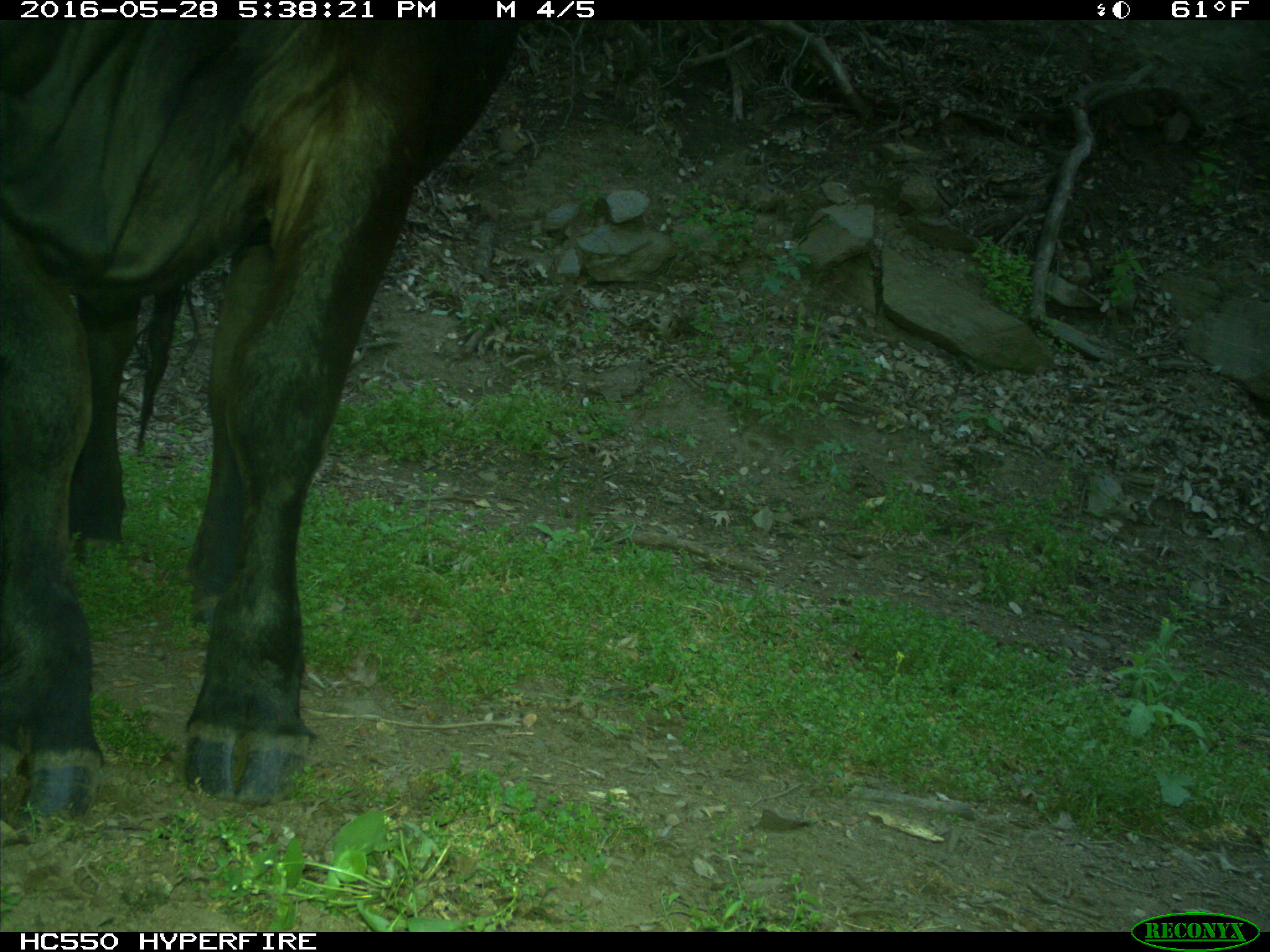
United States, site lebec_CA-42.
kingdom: Animalia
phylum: Chordata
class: Mammalia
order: Artiodactyla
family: Bovidae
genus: Bos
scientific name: Bos taurus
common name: domestic cow